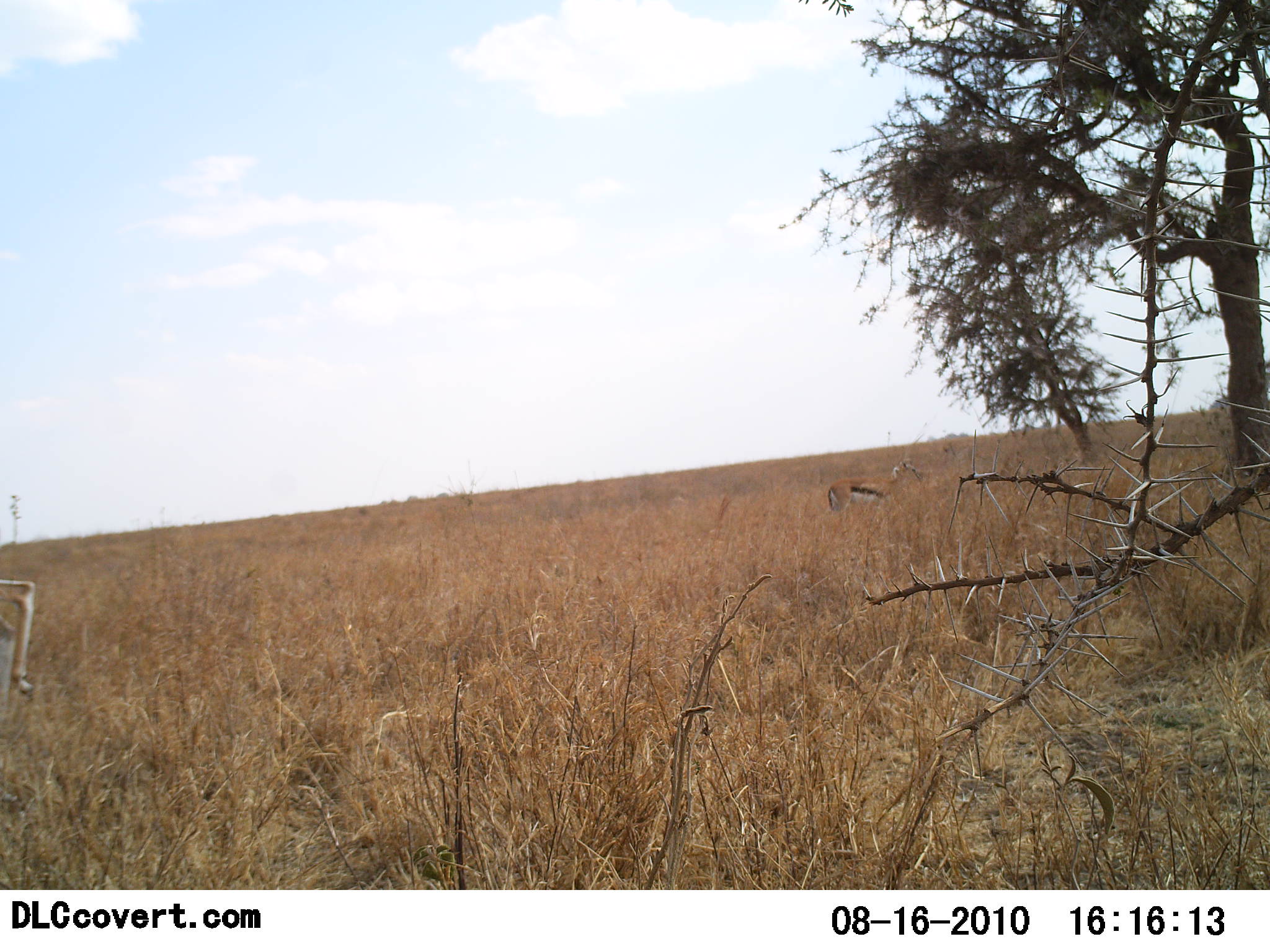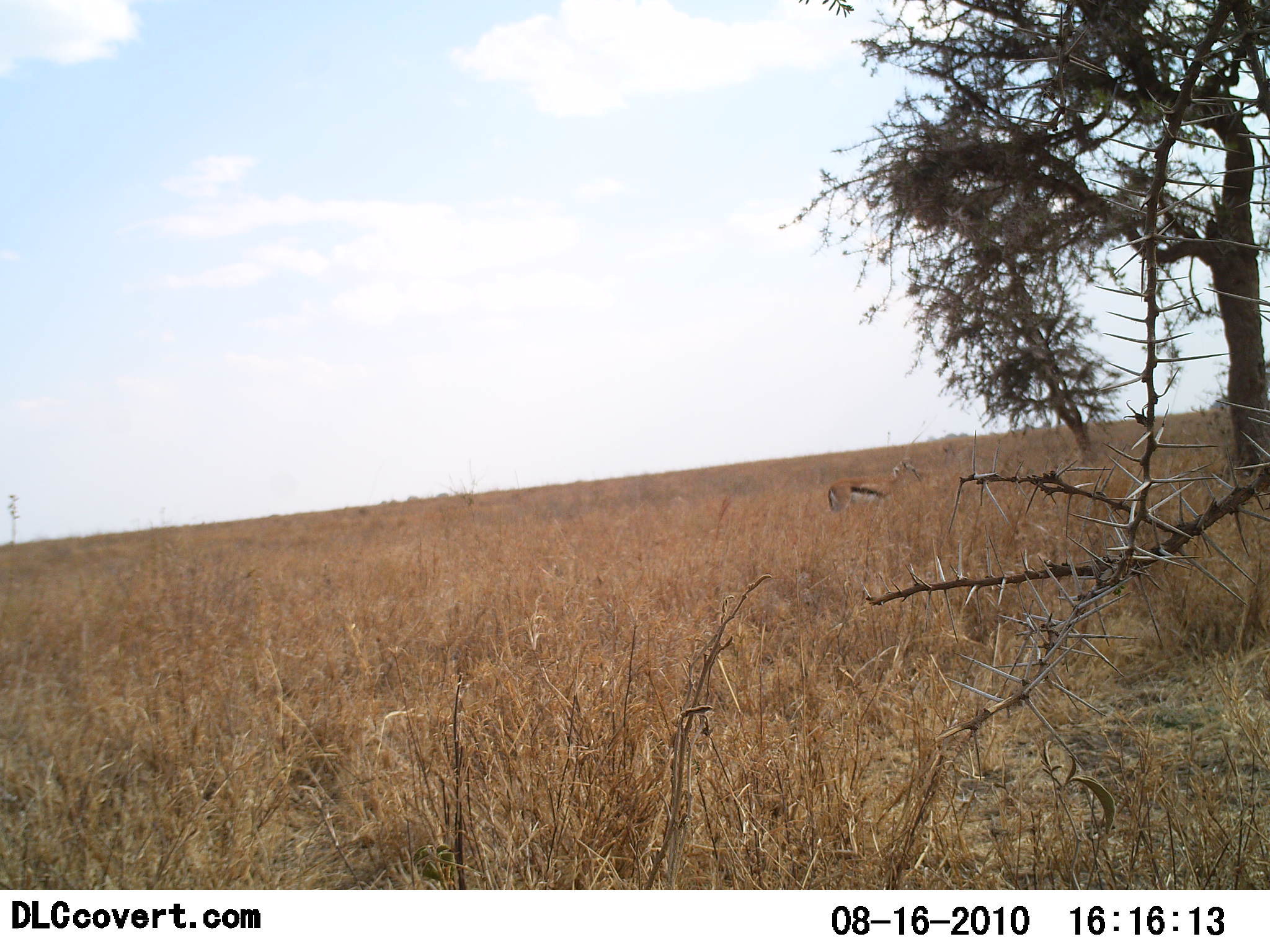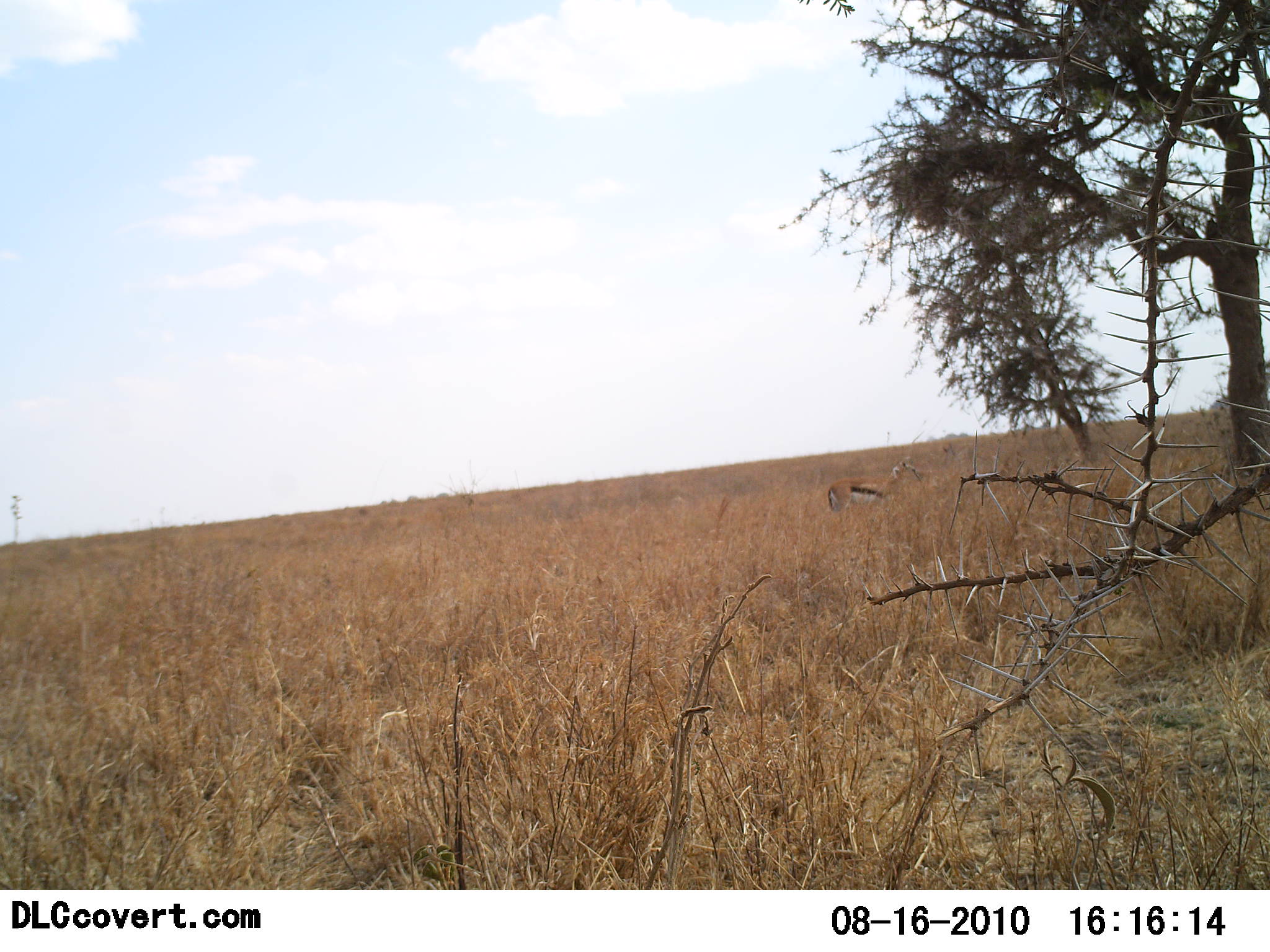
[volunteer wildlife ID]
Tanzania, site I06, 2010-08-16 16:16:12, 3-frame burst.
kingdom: Animalia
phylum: Chordata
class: Mammalia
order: Artiodactyla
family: Bovidae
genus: Eudorcas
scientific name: Eudorcas thomsonii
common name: thomson's gazelle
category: gazellethomsons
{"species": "gazellethomsons (thomson's gazelle) (Eudorcas thomsonii)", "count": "1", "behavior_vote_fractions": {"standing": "100%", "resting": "0%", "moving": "45%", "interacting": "0%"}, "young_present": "0%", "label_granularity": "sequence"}